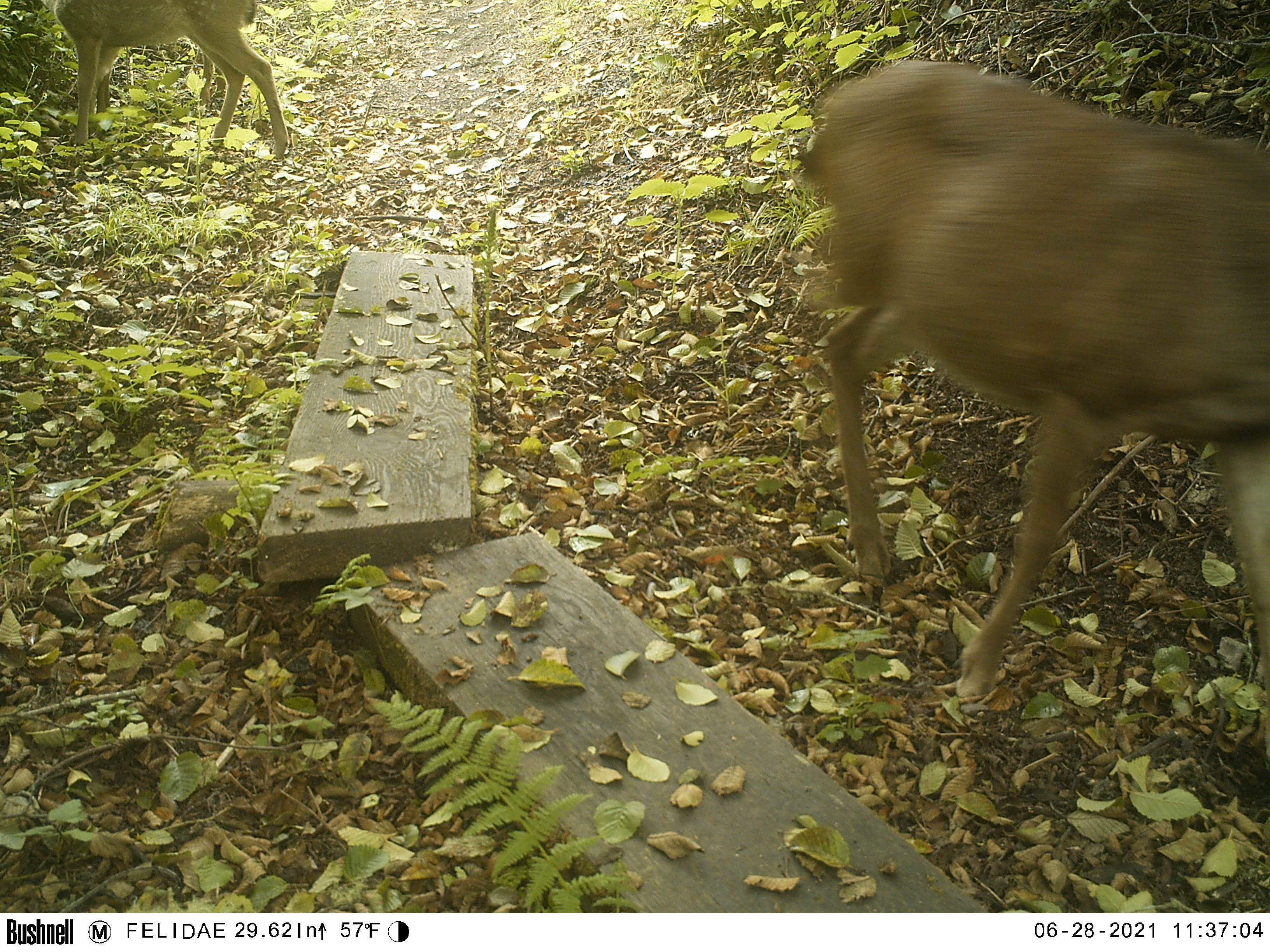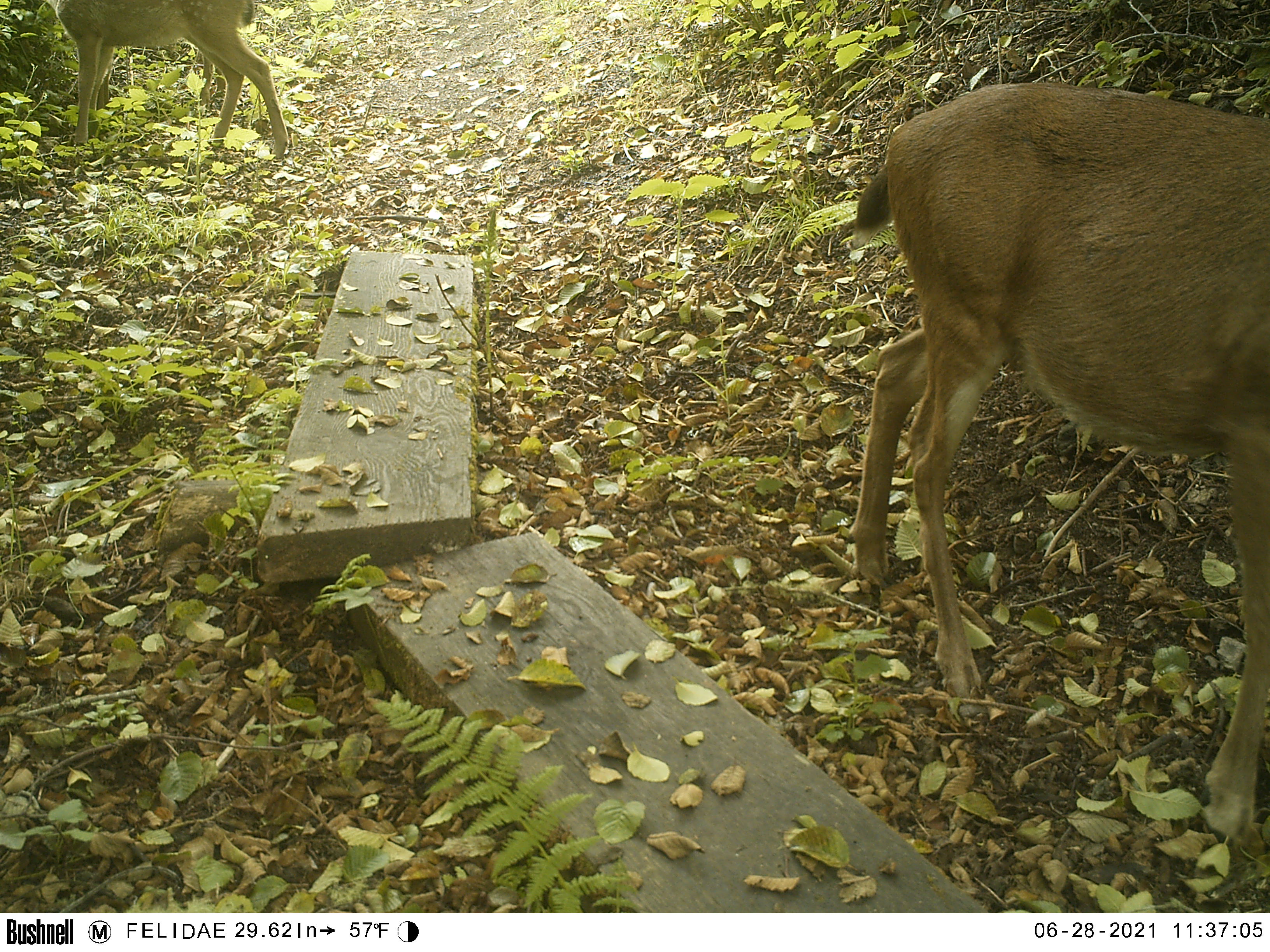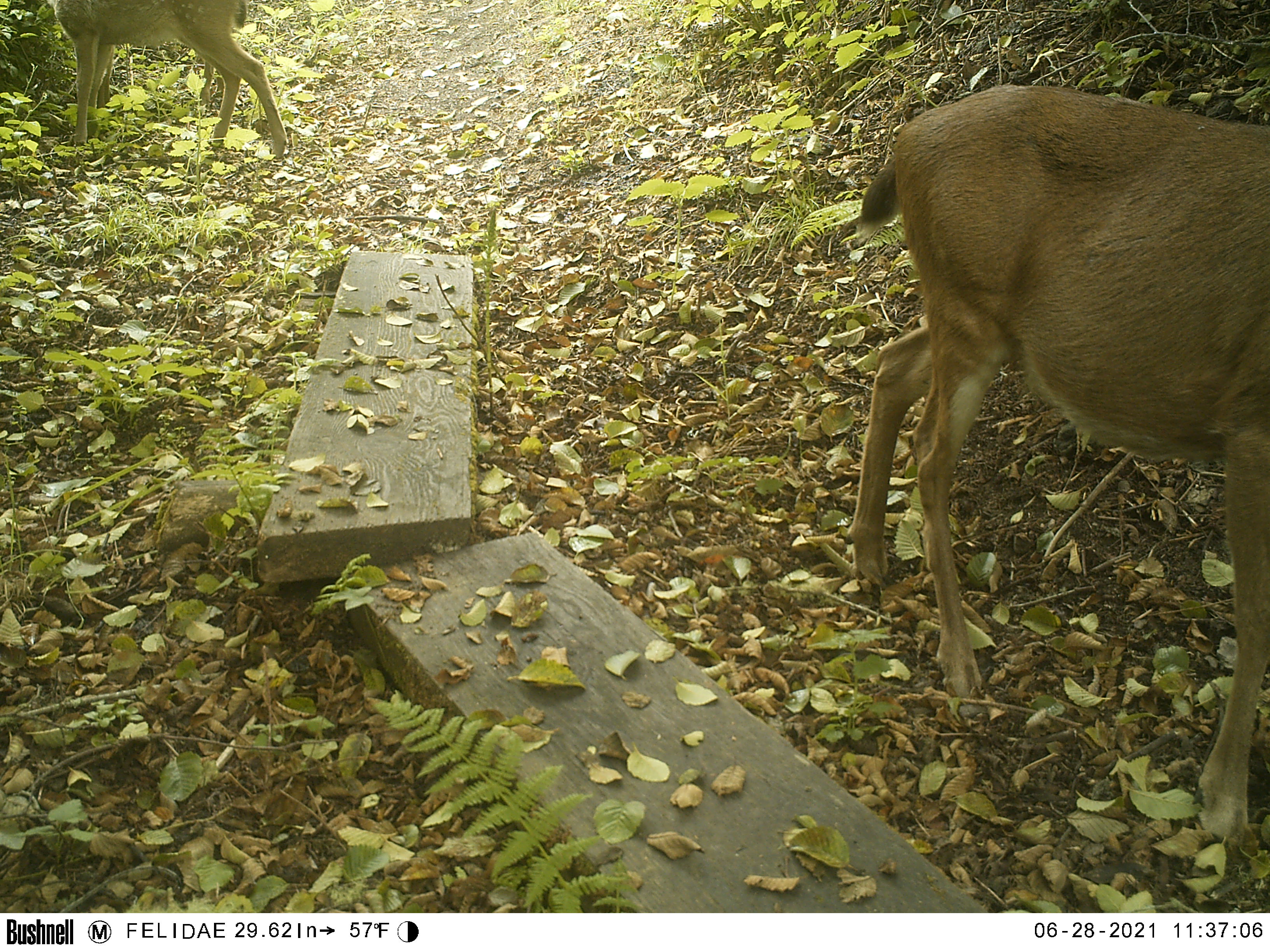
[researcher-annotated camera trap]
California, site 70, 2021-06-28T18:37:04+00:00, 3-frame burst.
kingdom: Animalia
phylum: Chordata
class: Mammalia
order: Artiodactyla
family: Cervidae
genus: Odocoileus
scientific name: Odocoileus hemionus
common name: mule deer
Mule deer (Odocoileus hemionus).